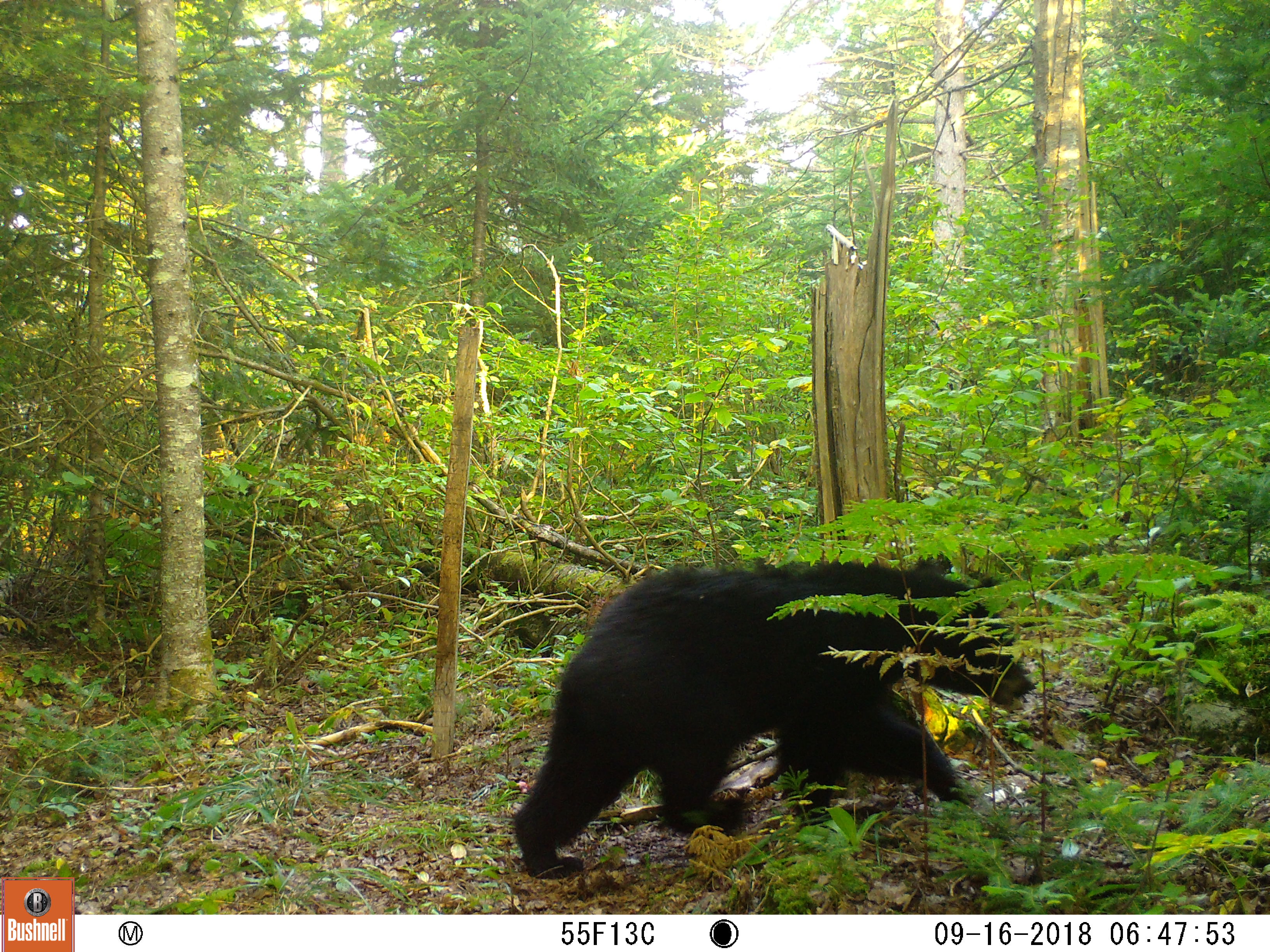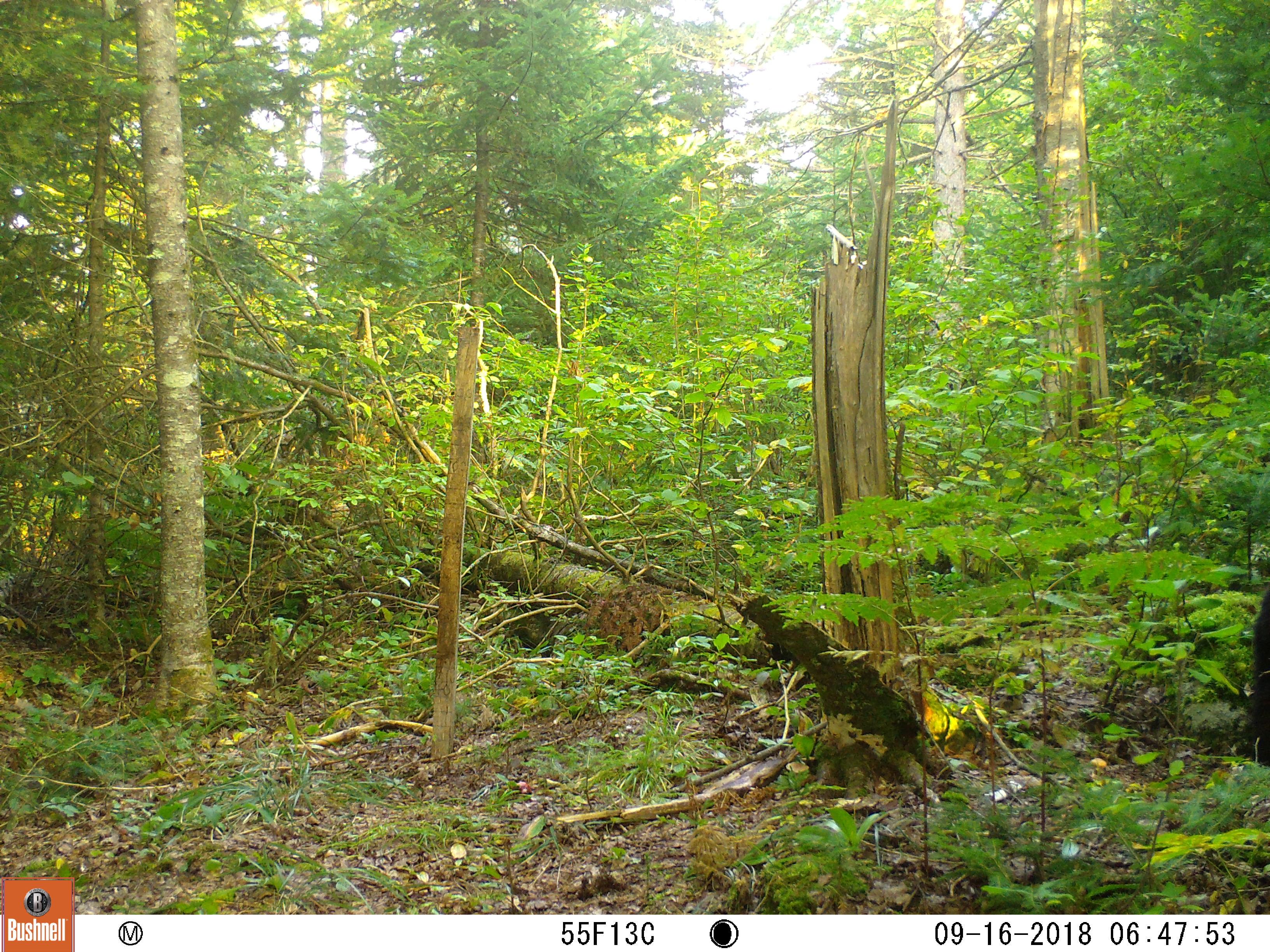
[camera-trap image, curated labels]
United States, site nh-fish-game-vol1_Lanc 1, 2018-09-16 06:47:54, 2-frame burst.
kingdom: Animalia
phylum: Chordata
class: Mammalia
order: Carnivora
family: Ursidae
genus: Ursus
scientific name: Ursus americanus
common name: black bear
Black bear (Ursus americanus).